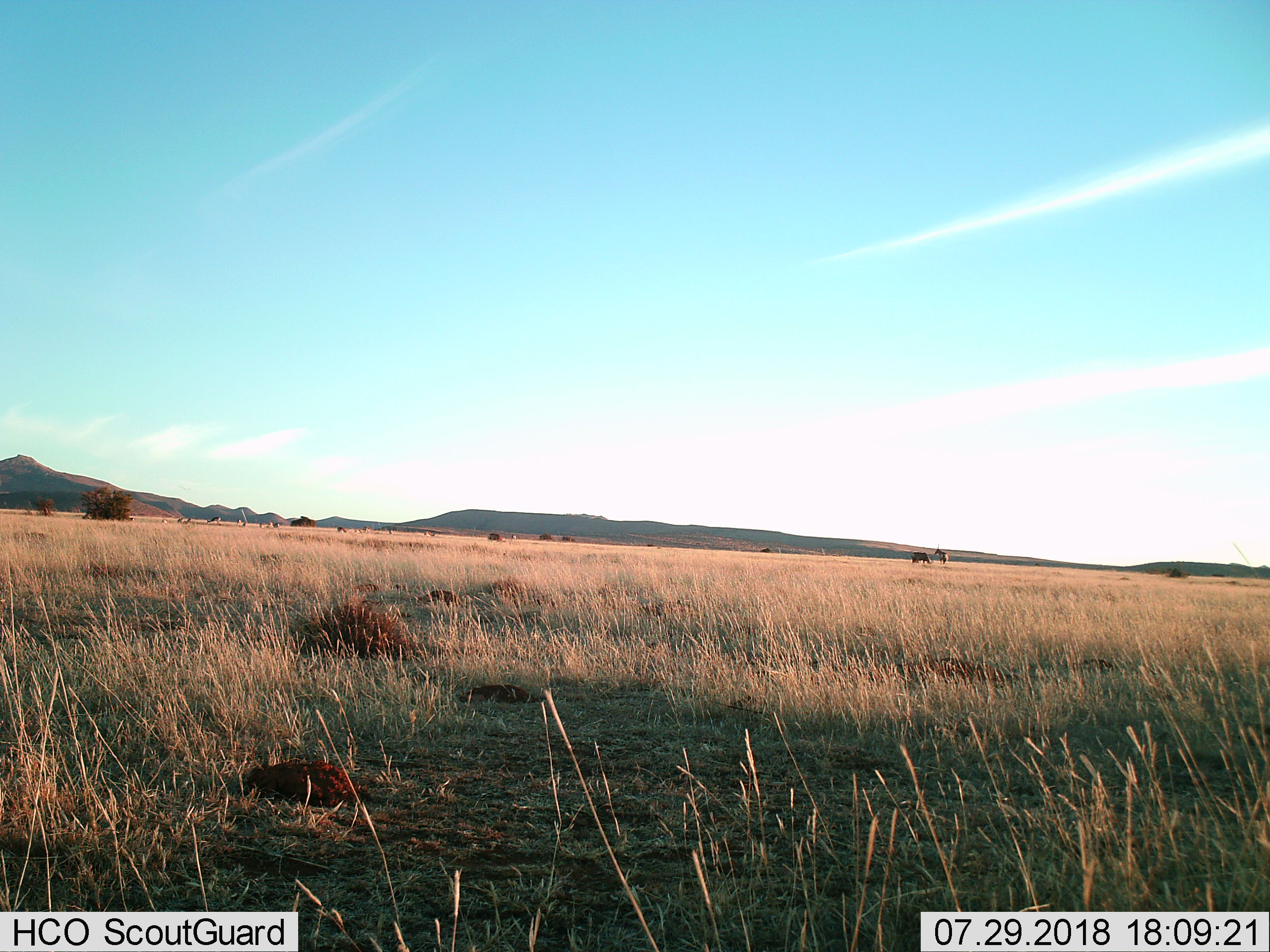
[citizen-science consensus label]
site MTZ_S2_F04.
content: unidentified animal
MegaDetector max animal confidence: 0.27